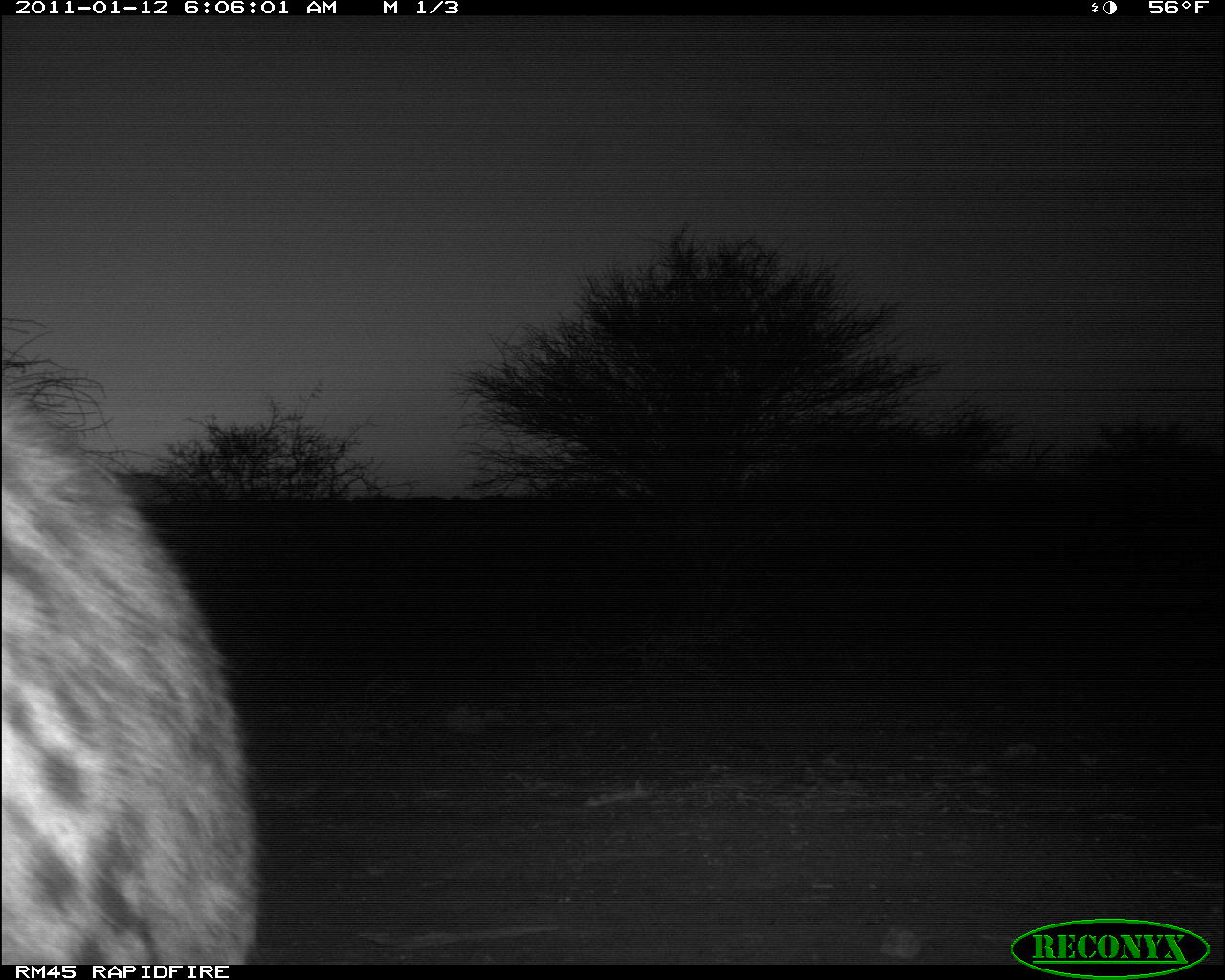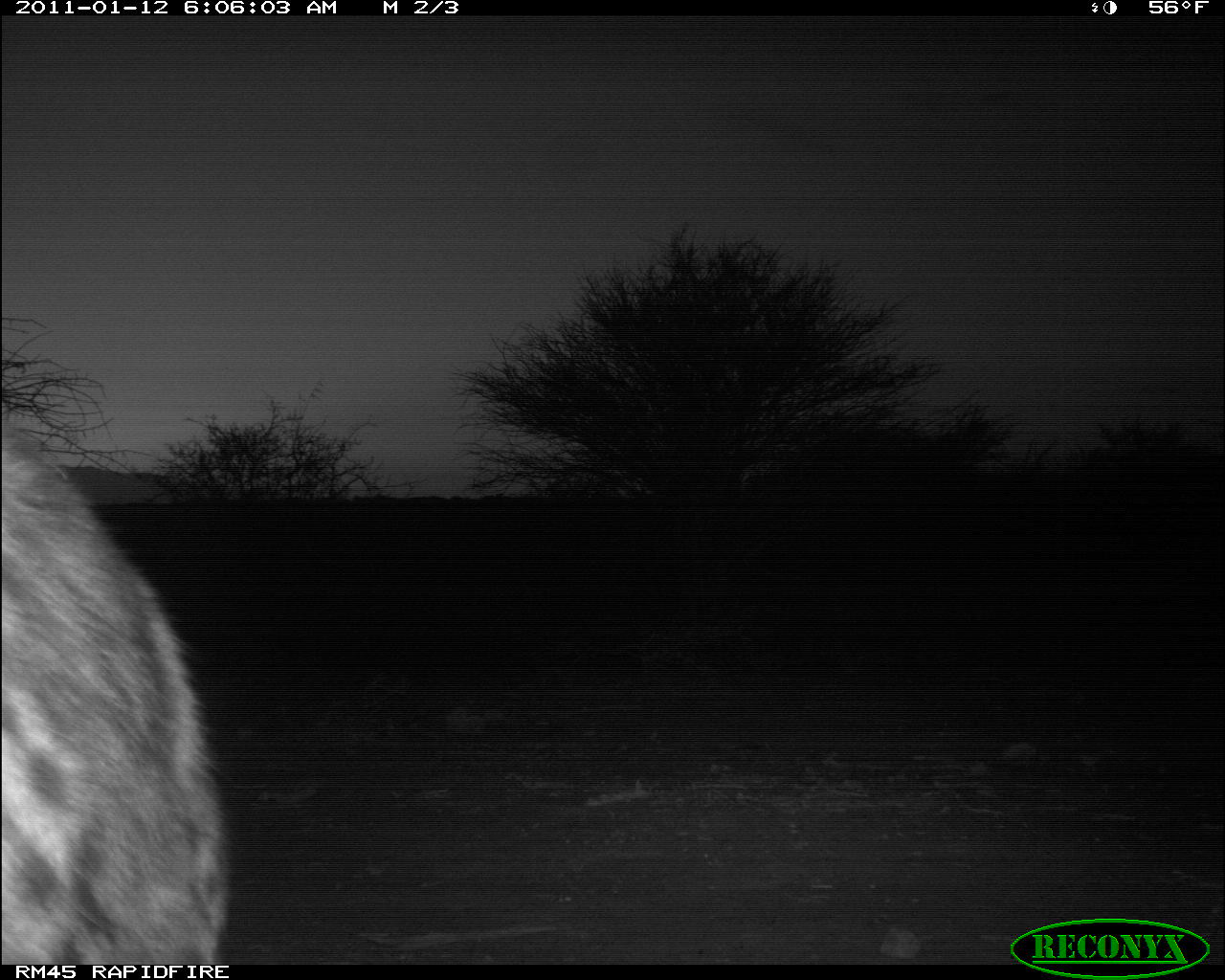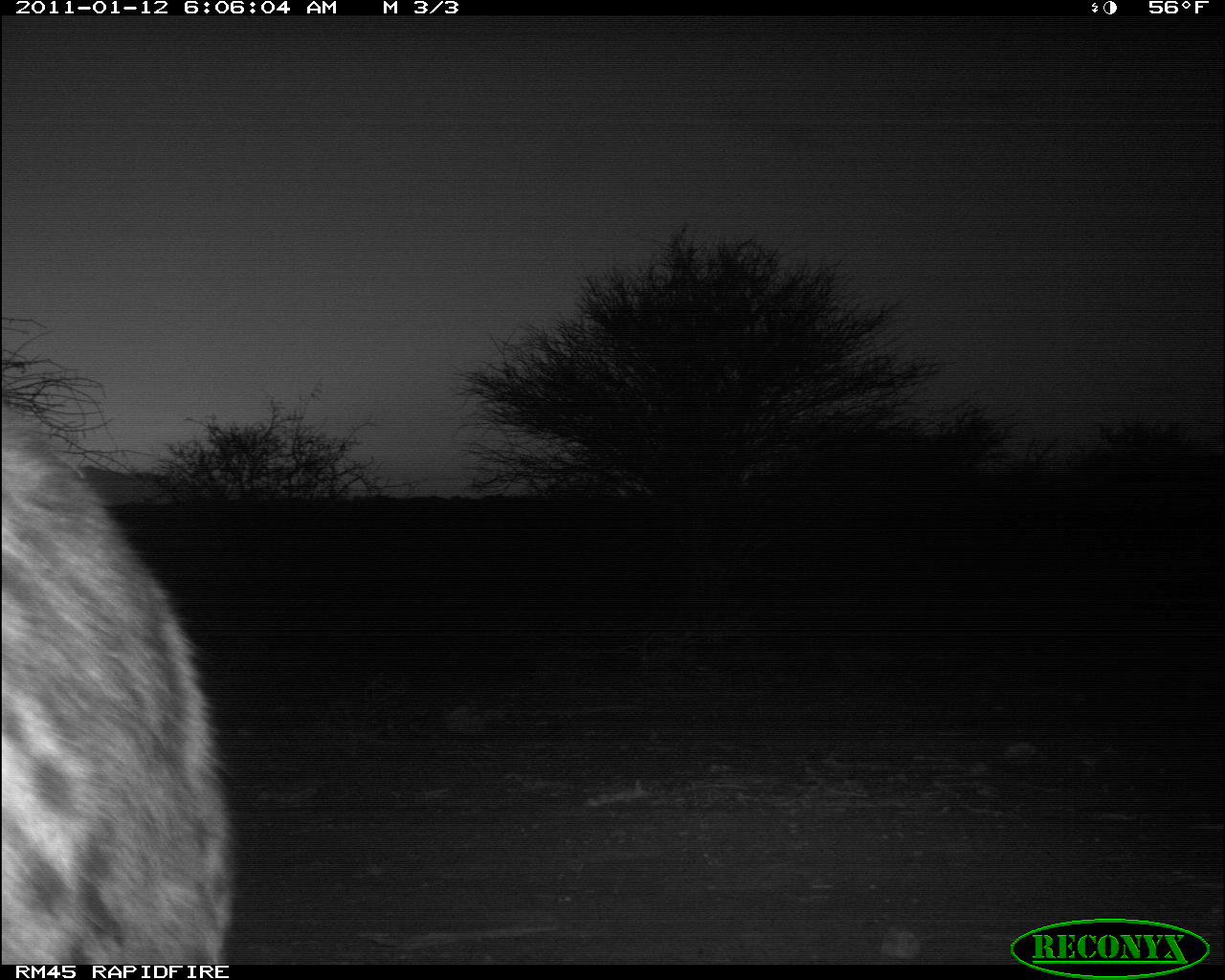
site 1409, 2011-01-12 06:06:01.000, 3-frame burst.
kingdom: Animalia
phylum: Chordata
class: Mammalia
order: Carnivora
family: Hyaenidae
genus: Crocuta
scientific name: Crocuta crocuta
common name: spotted hyena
Crocuta crocuta (spotted hyena), count 1.